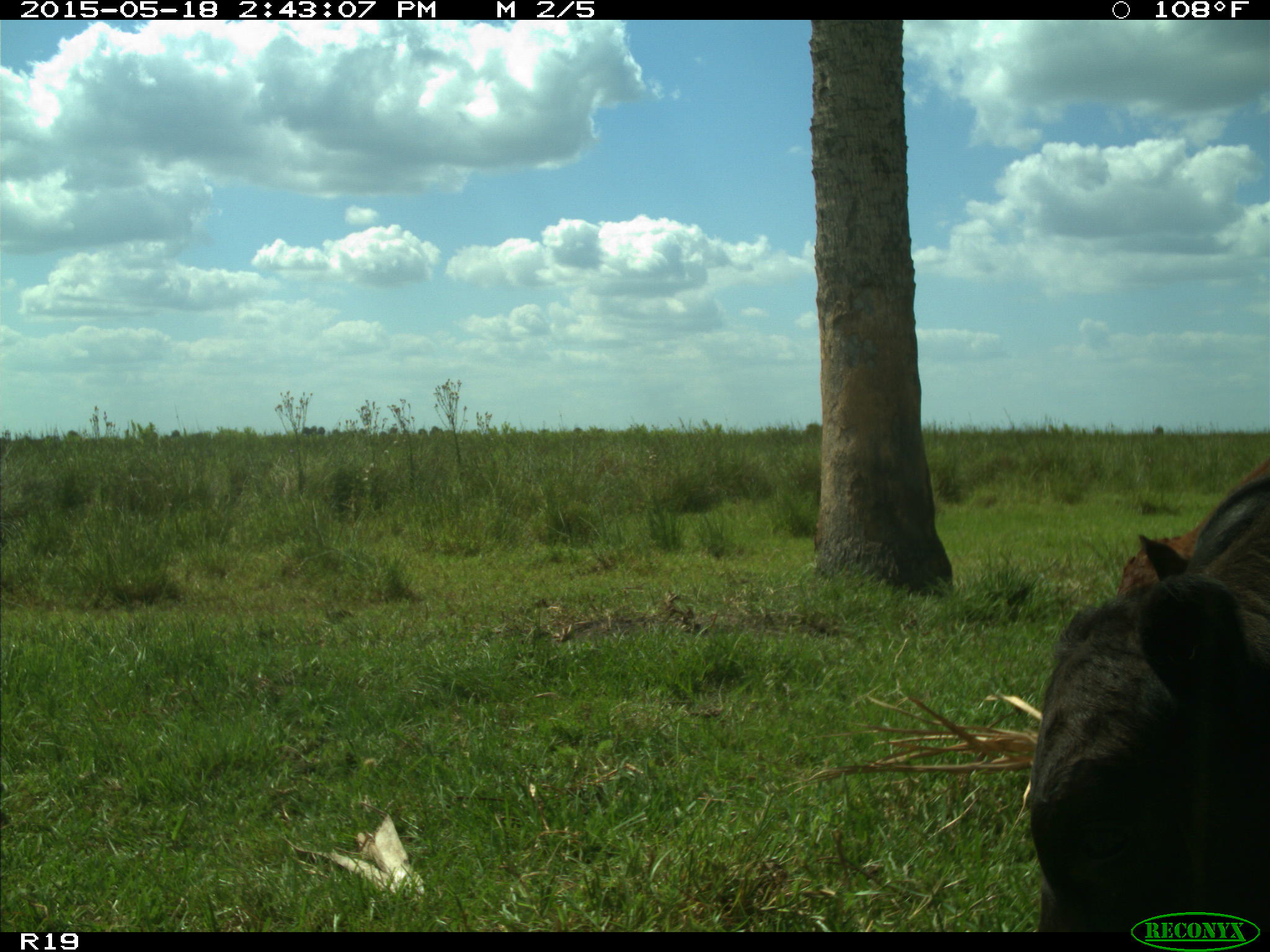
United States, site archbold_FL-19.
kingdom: Animalia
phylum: Chordata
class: Mammalia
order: Artiodactyla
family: Bovidae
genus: Bos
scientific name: Bos taurus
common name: domestic cow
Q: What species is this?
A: Bos taurus (domestic cow).